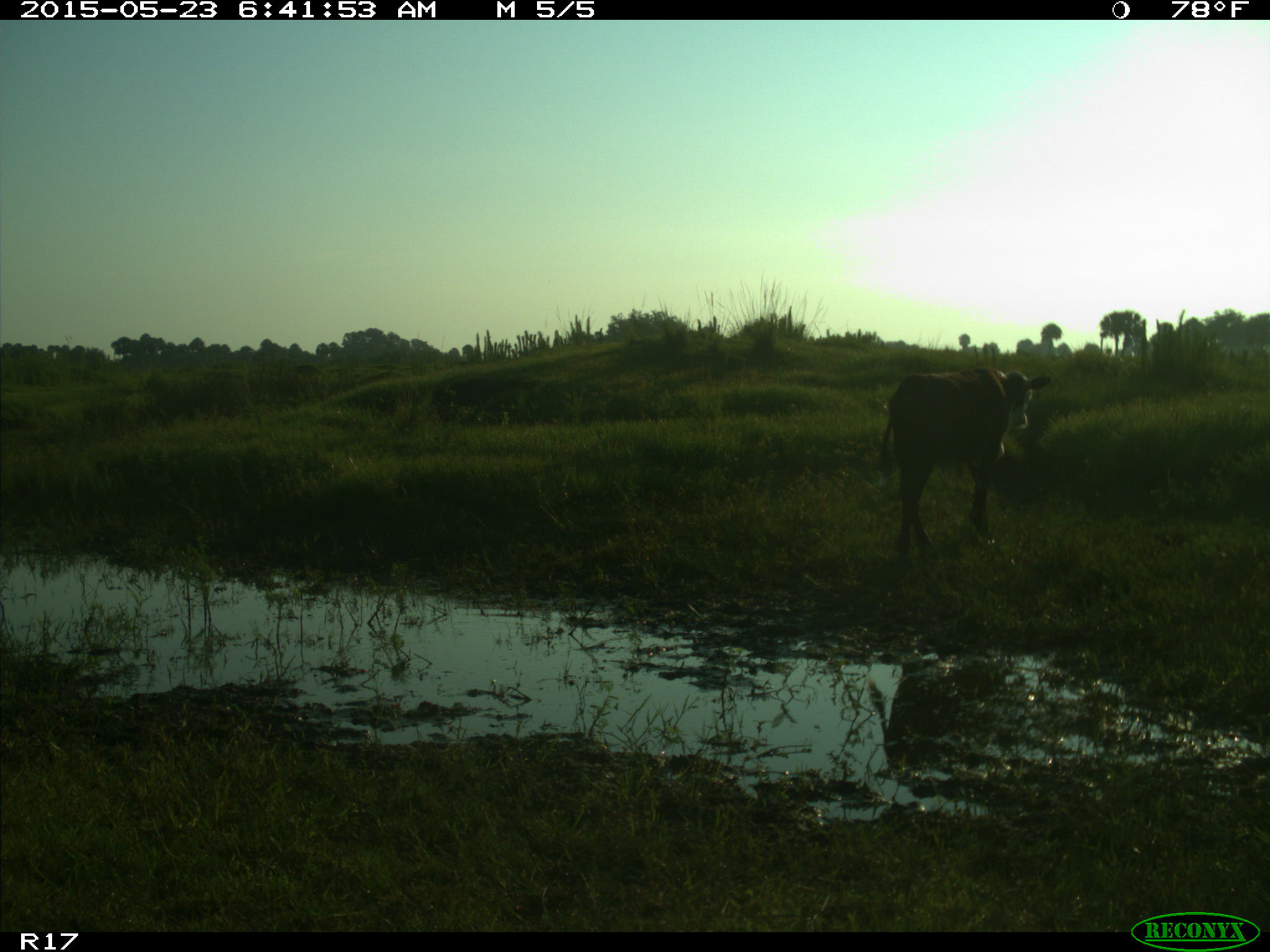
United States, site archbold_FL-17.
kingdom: Animalia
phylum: Chordata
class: Mammalia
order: Artiodactyla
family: Bovidae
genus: Bos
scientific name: Bos taurus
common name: domestic cow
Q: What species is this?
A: Bos taurus (domestic cow).